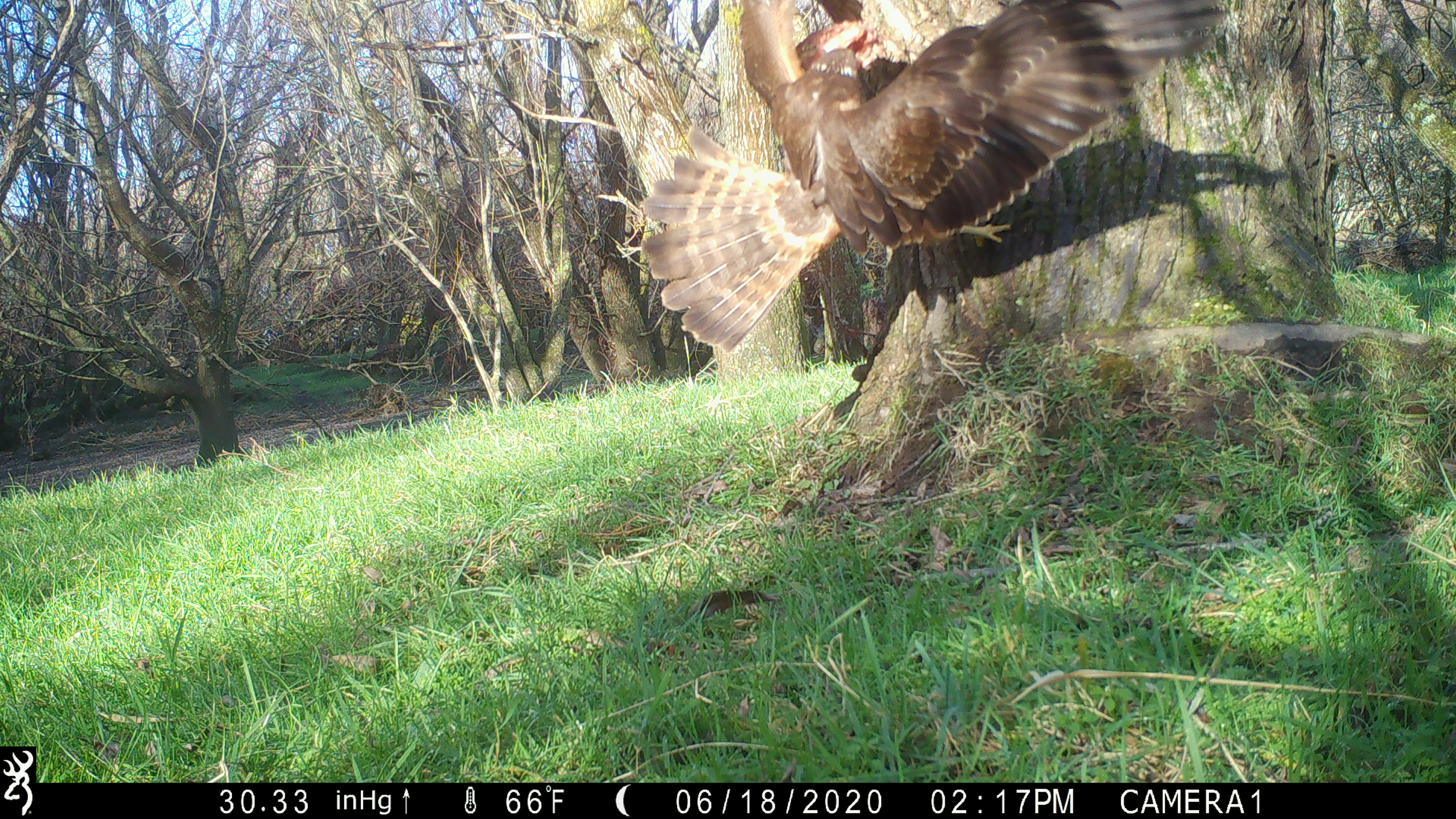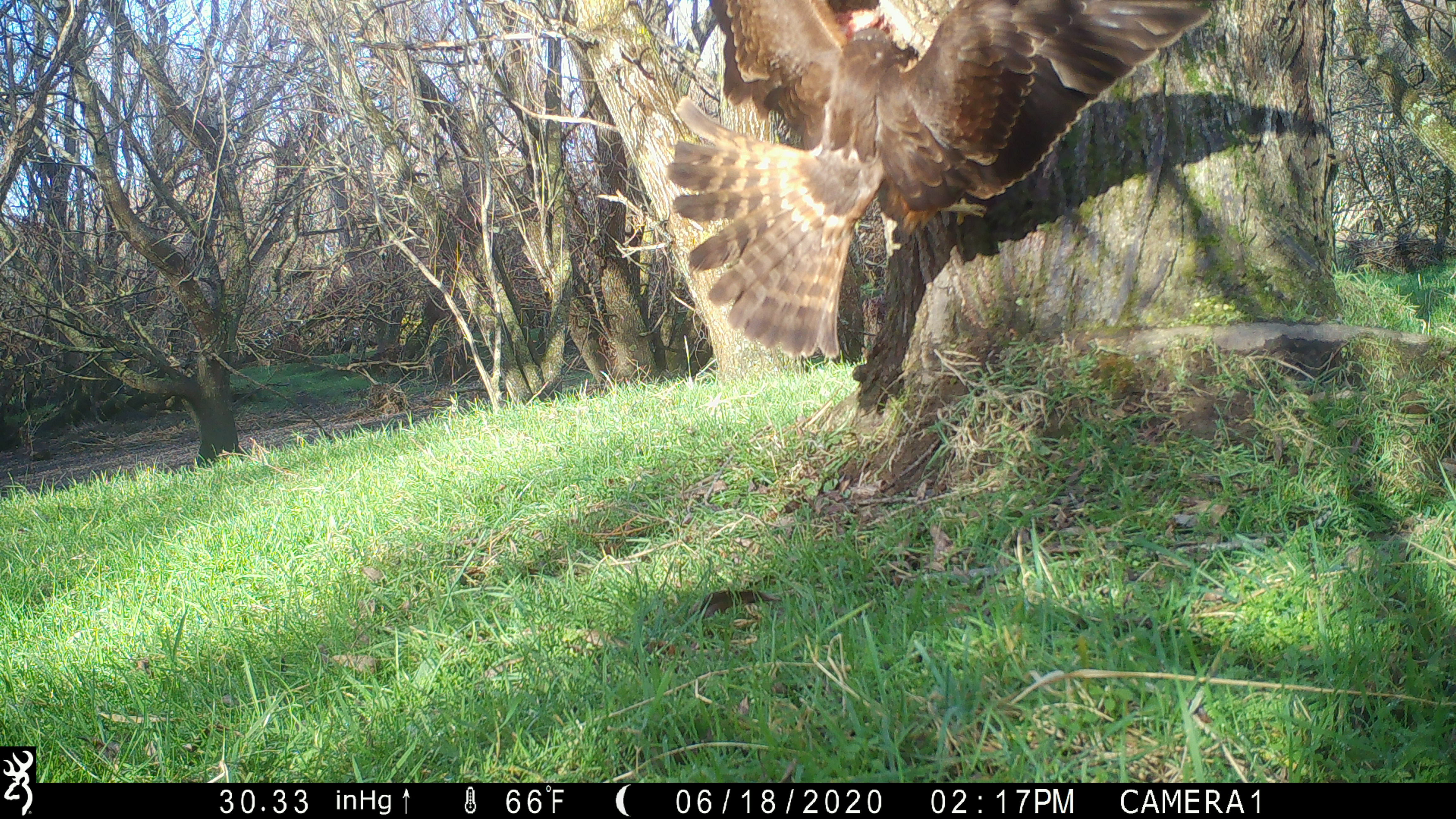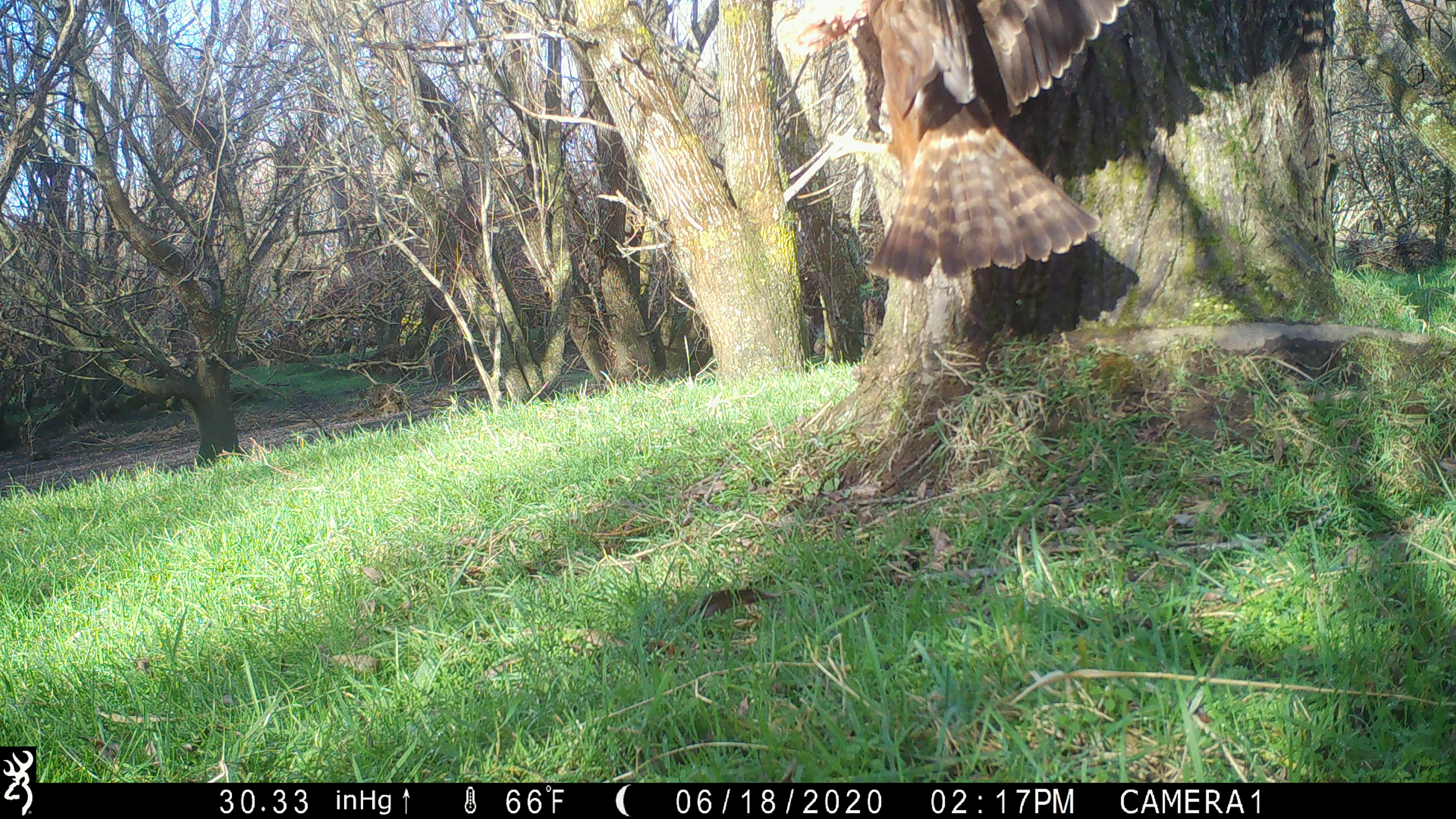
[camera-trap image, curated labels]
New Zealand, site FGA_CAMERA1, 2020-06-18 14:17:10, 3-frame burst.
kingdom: Animalia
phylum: Chordata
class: Aves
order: Accipitriformes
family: Accipitridae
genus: Circus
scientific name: Circus approximans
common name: swamp harrier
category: harrier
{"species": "harrier (swamp harrier) (Circus approximans)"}